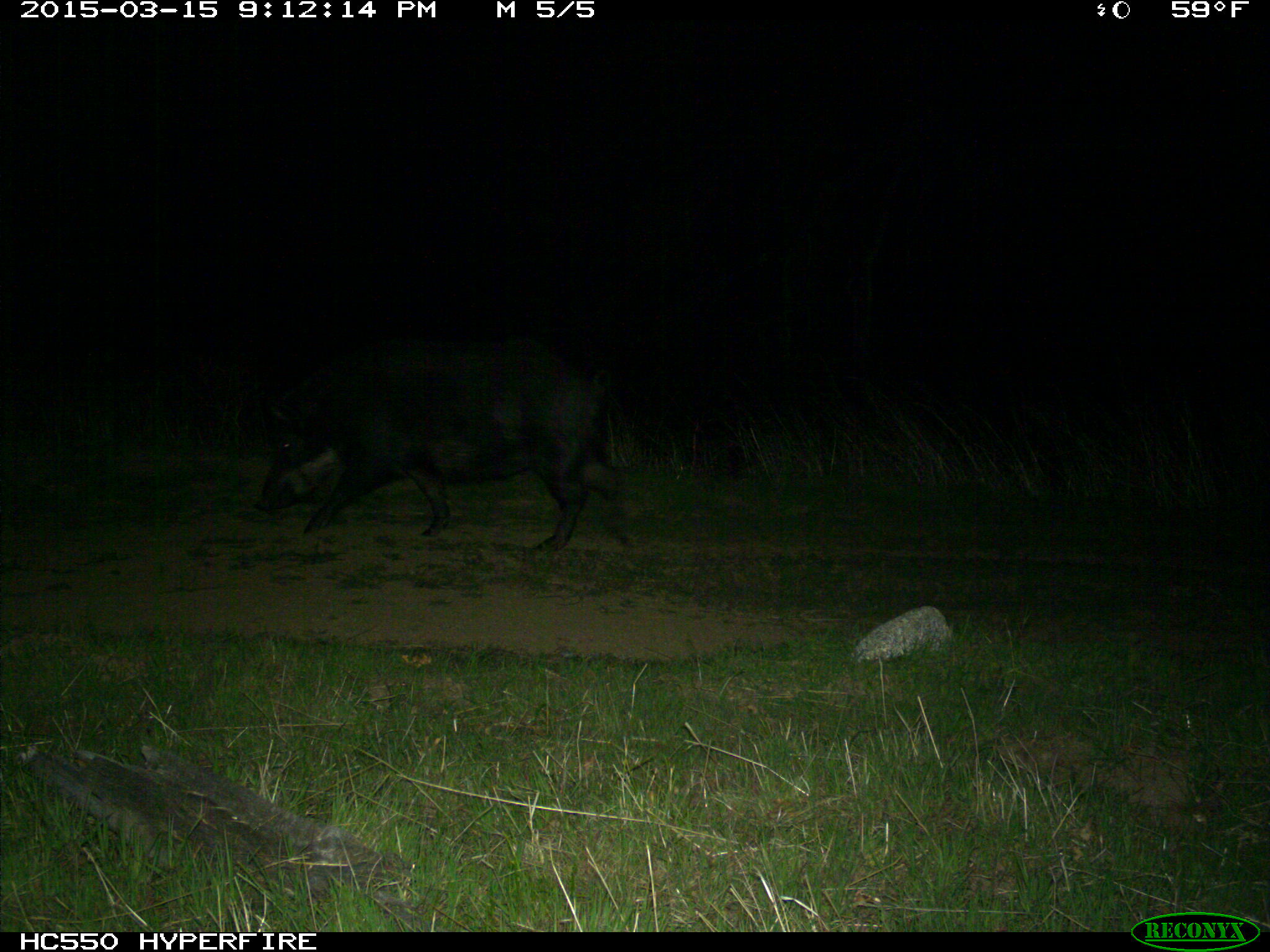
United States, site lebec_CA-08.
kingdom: Animalia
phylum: Chordata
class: Mammalia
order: Artiodactyla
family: Suidae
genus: Sus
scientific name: Sus scrofa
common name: wild boar